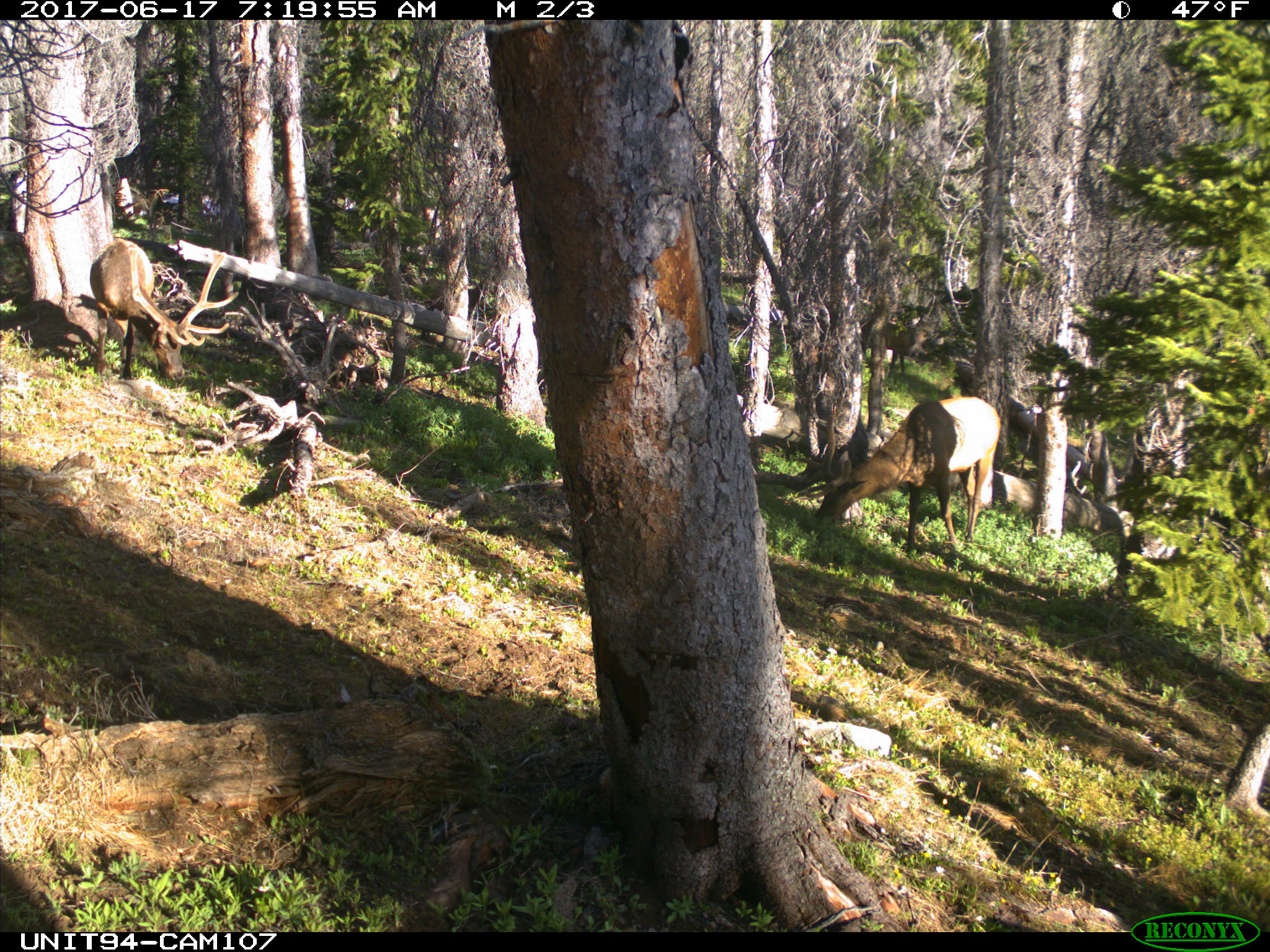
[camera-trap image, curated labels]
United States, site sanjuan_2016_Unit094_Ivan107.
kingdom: Animalia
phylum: Chordata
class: Mammalia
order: Artiodactyla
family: Cervidae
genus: Cervus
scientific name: Cervus elaphus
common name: red deer